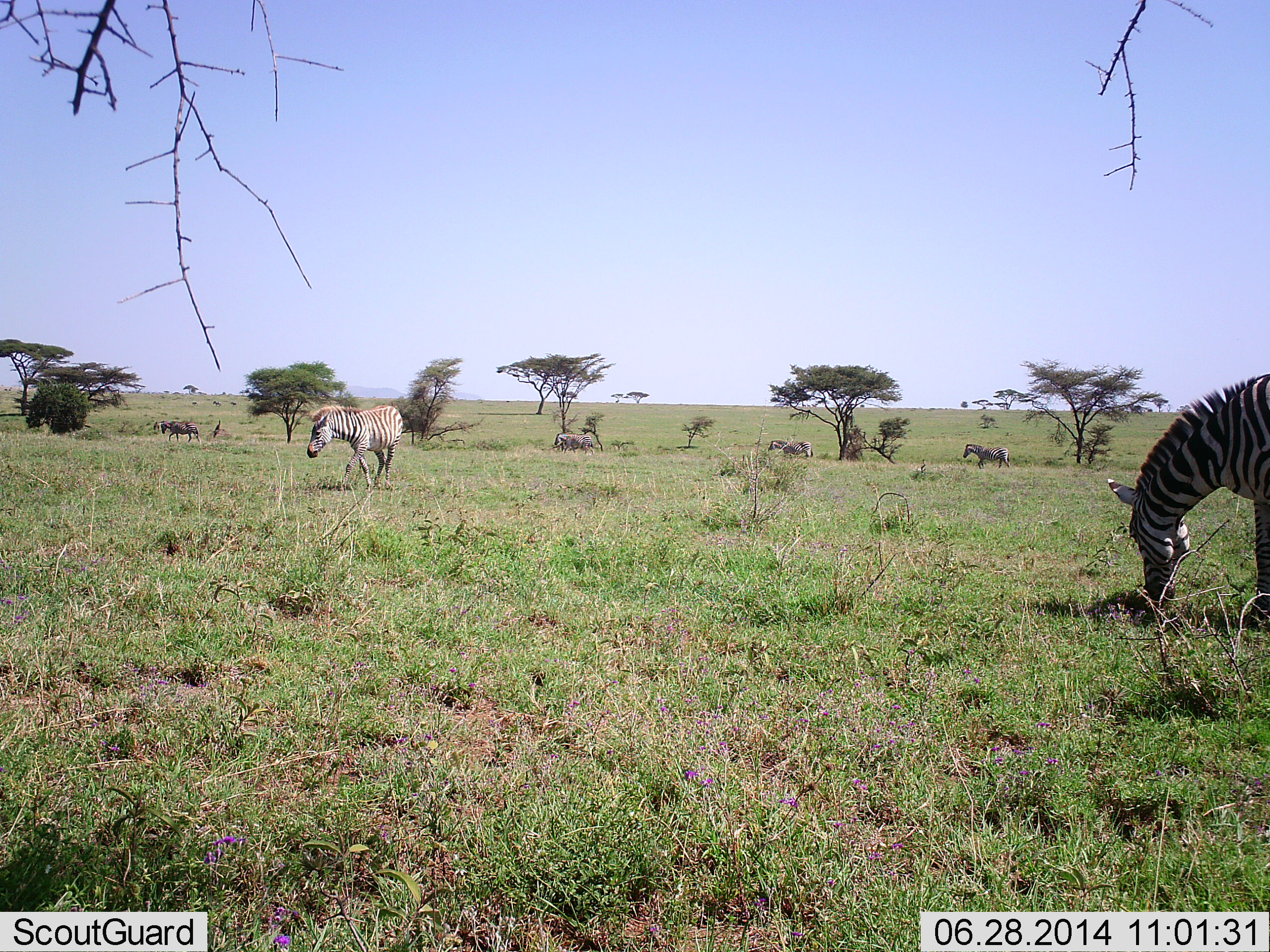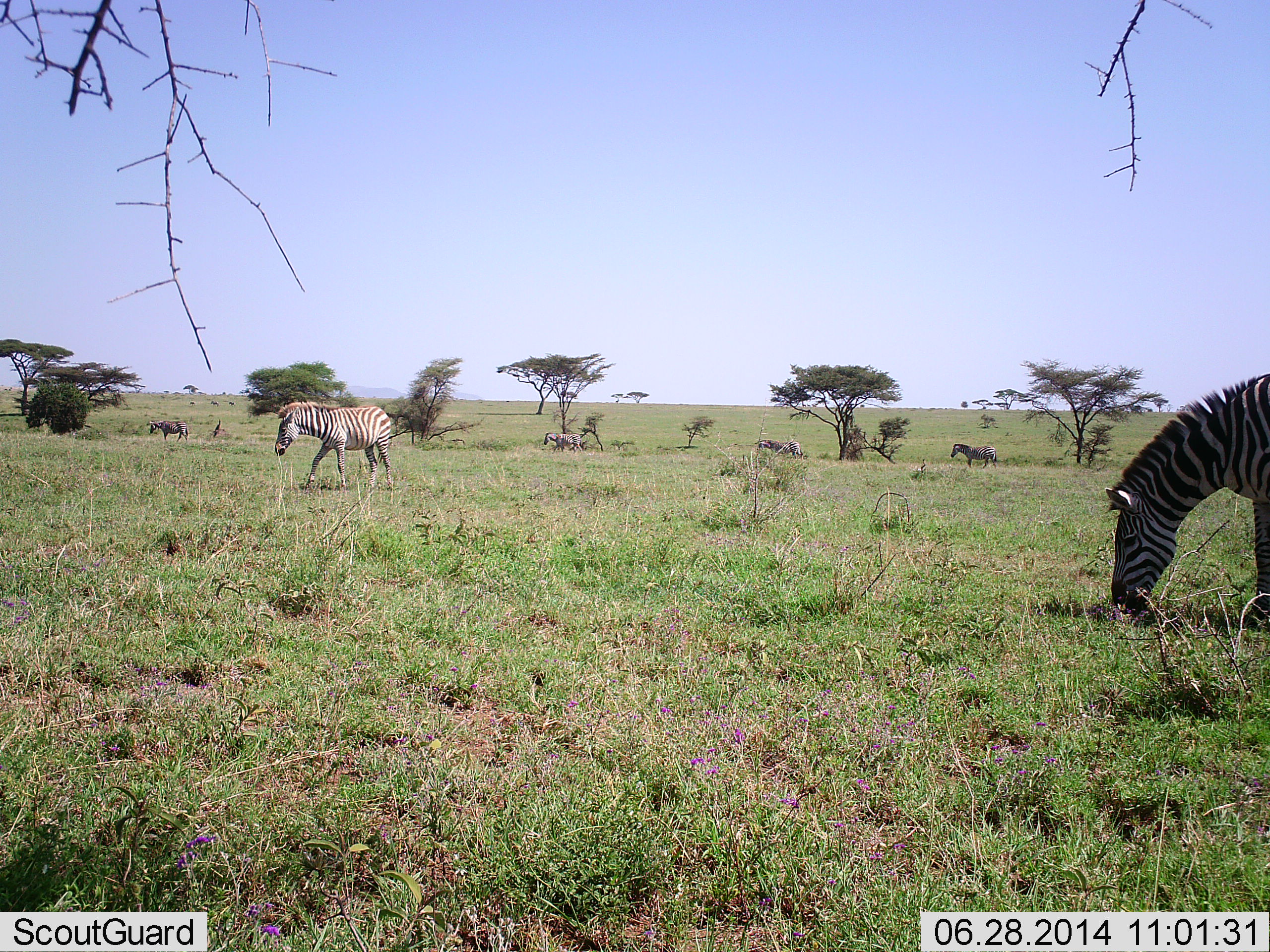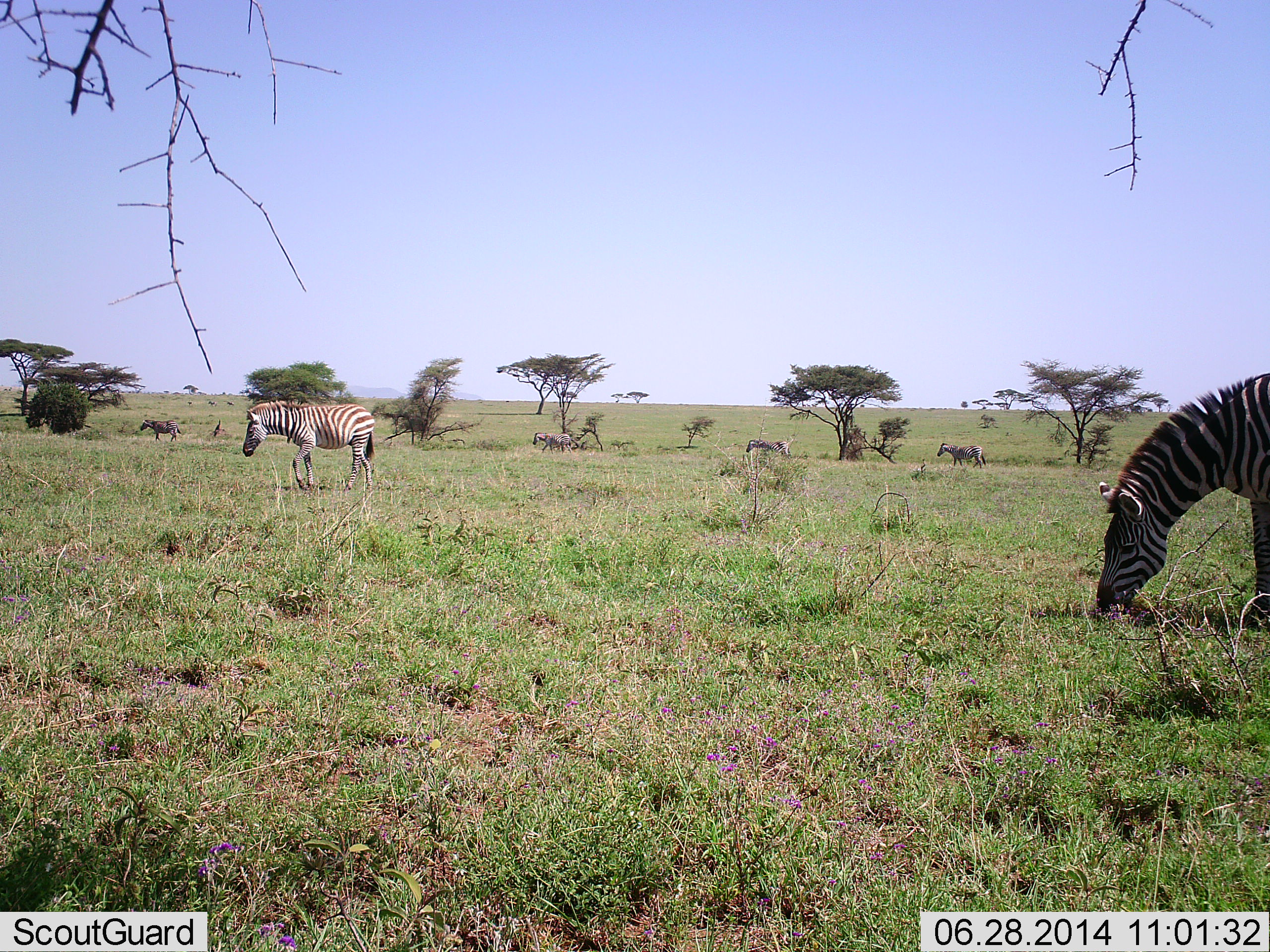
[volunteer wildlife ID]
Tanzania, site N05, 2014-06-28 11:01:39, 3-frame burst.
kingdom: Animalia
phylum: Chordata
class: Mammalia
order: Perissodactyla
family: Equidae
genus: Equus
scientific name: Equus quagga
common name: plains zebra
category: zebra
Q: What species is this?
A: Zebra (plains zebra) (Equus quagga).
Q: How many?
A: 6.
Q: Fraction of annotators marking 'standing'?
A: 30%.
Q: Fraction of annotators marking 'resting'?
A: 0%.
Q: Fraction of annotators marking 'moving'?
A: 90%.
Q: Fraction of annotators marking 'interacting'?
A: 0%.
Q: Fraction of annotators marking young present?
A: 0%.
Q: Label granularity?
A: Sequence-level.